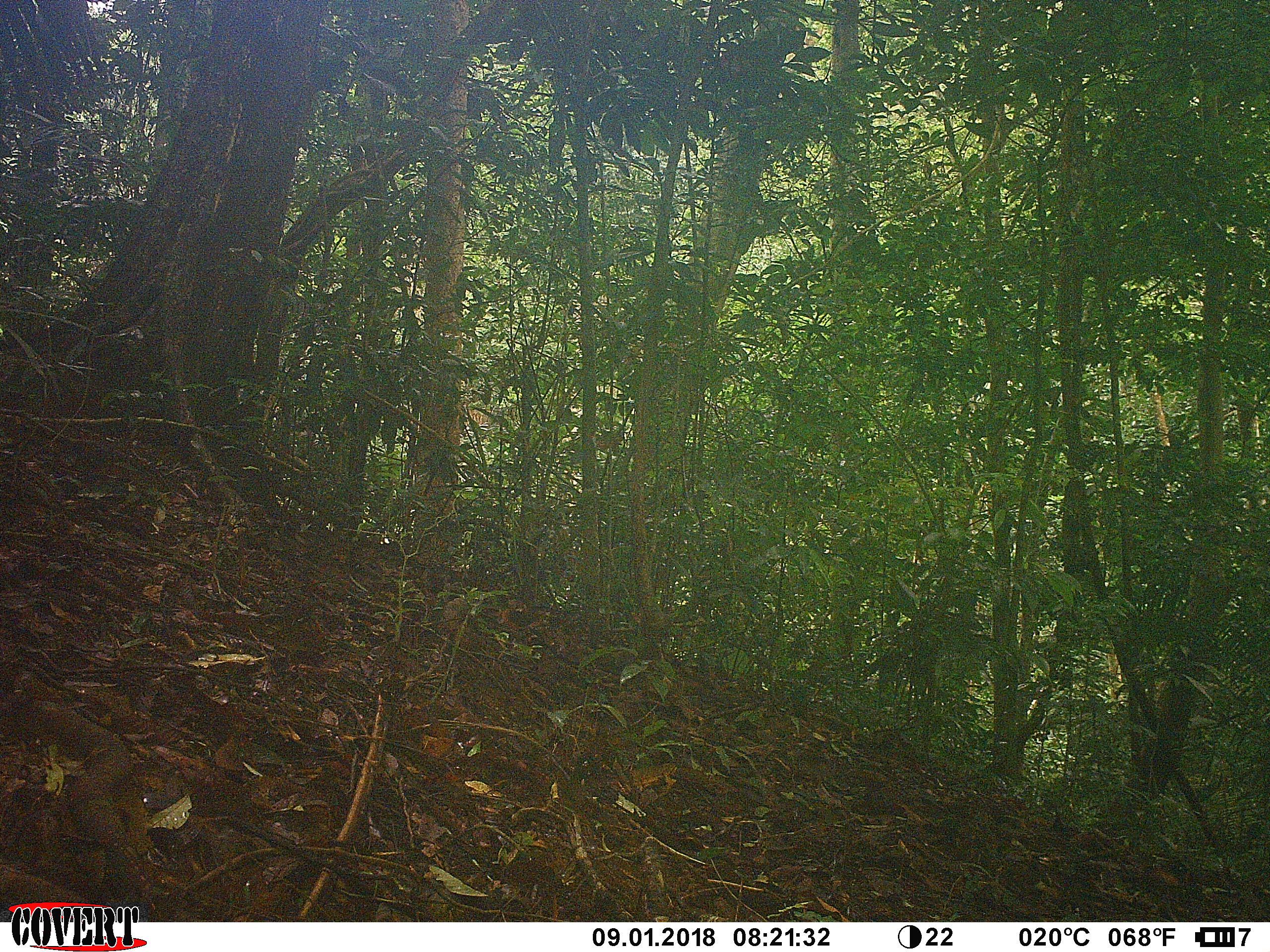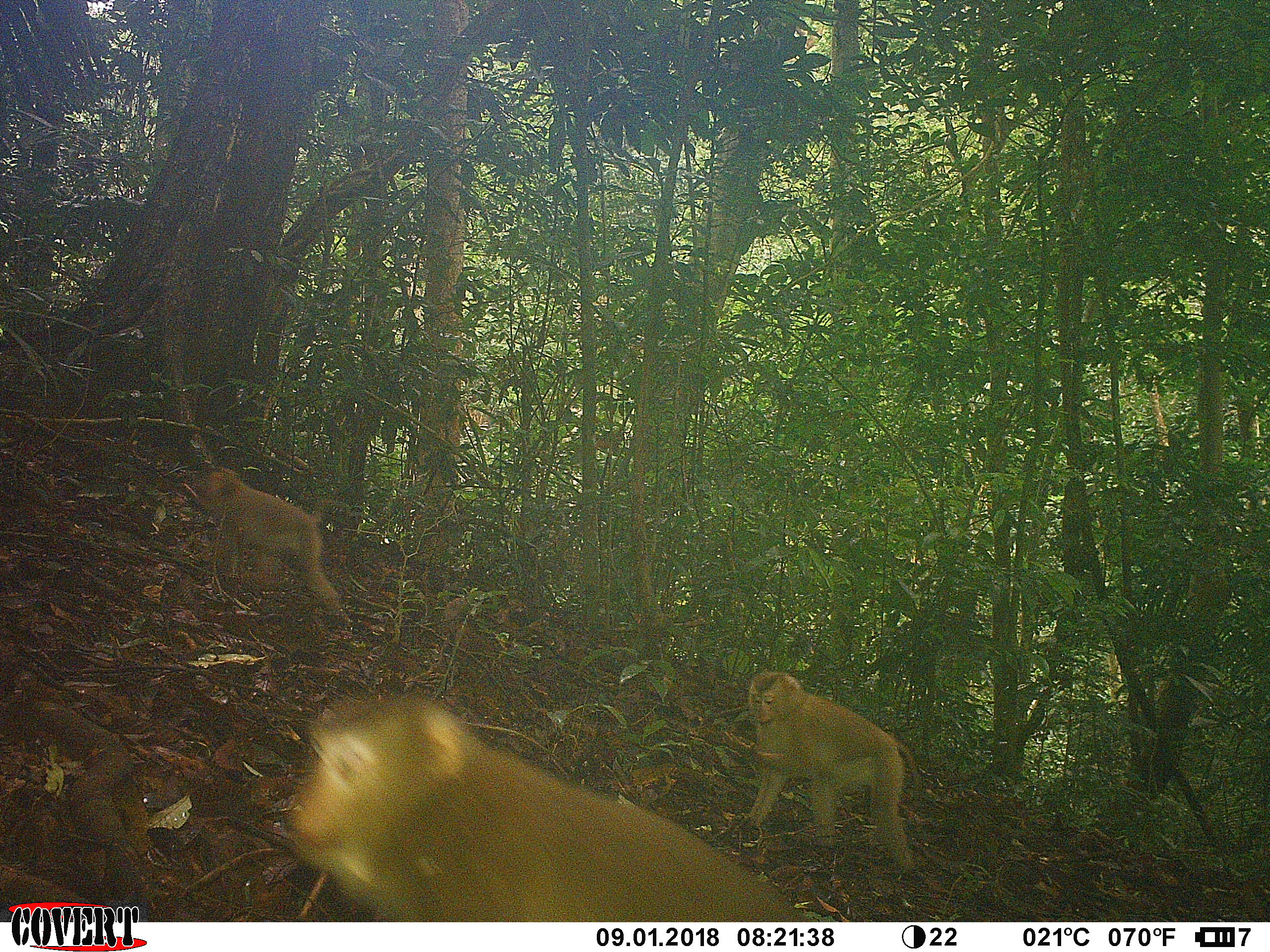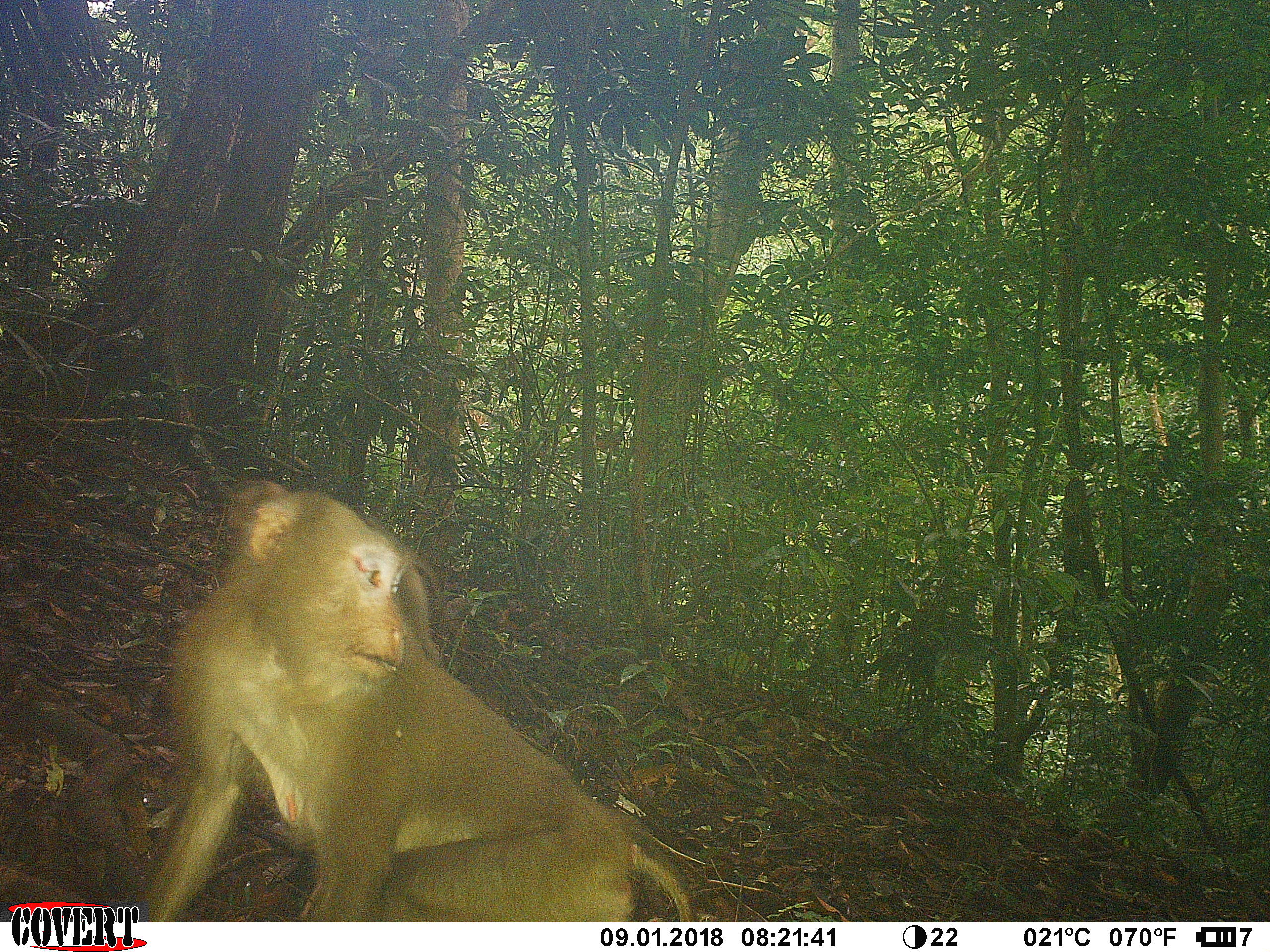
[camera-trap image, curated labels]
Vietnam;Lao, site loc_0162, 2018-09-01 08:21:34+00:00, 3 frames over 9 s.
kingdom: Animalia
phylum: Chordata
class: Mammalia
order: Primates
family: Cercopithecidae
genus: Macaca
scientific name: Macaca nemestrina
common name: pig-tailed macaque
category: pig tailed macaque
Pig tailed macaque (pig-tailed macaque) (Macaca nemestrina). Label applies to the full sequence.